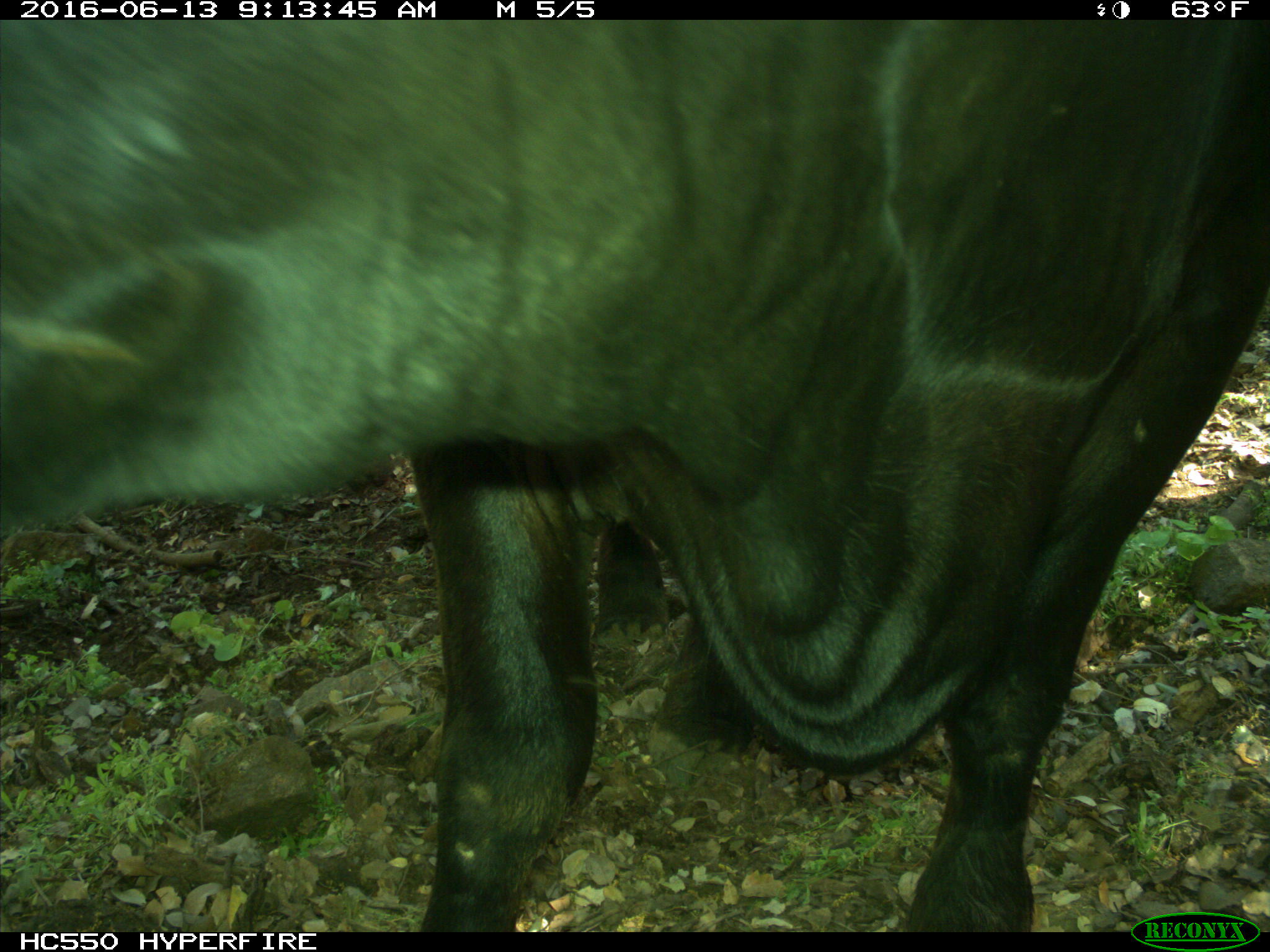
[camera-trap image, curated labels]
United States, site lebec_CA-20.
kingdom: Animalia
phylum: Chordata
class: Mammalia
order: Artiodactyla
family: Bovidae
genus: Bos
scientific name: Bos taurus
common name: domestic cow